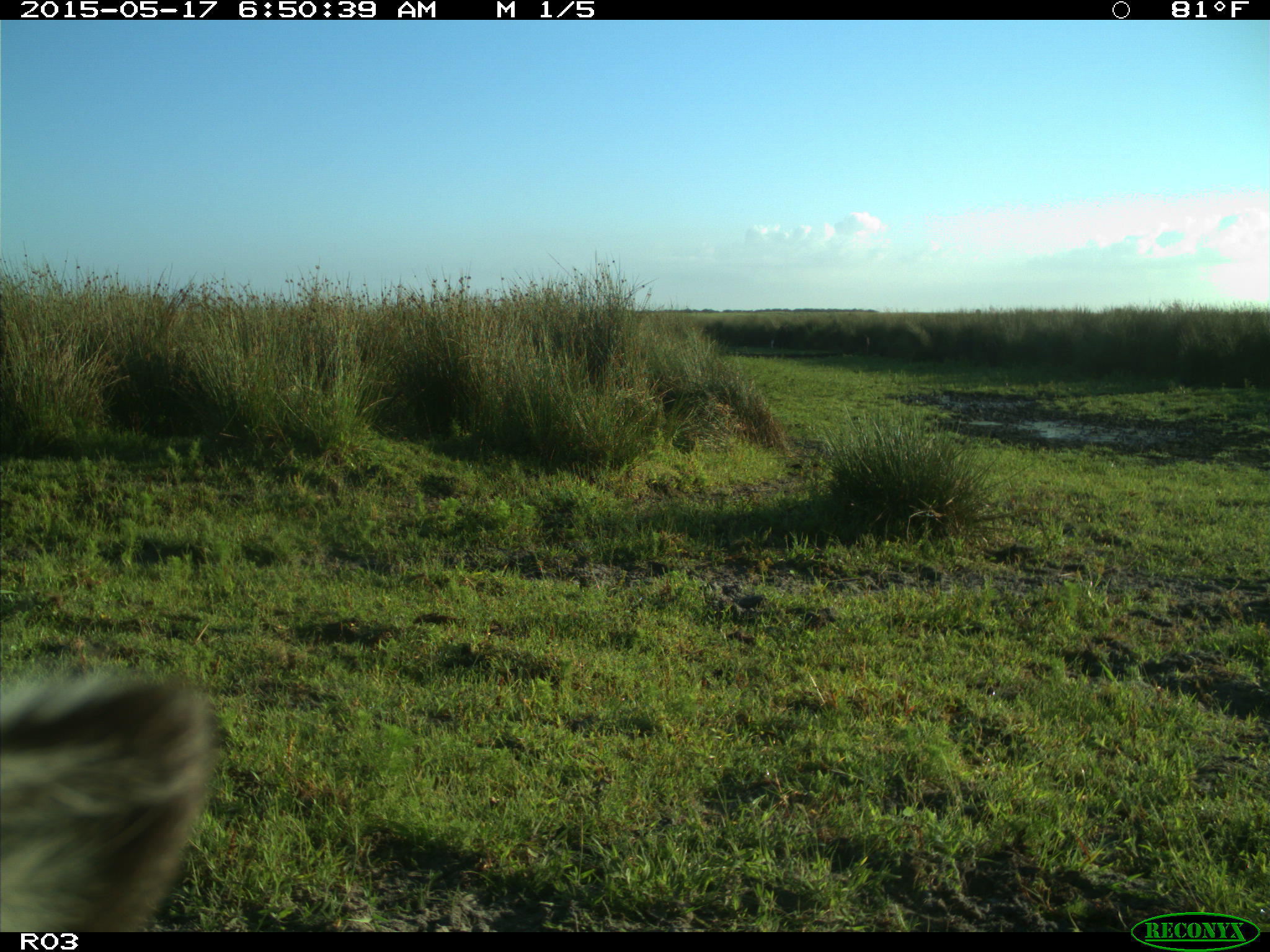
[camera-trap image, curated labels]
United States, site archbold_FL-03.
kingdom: Animalia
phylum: Chordata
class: Mammalia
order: Artiodactyla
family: Bovidae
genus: Bos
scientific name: Bos taurus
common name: domestic cow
Bos taurus (domestic cow).